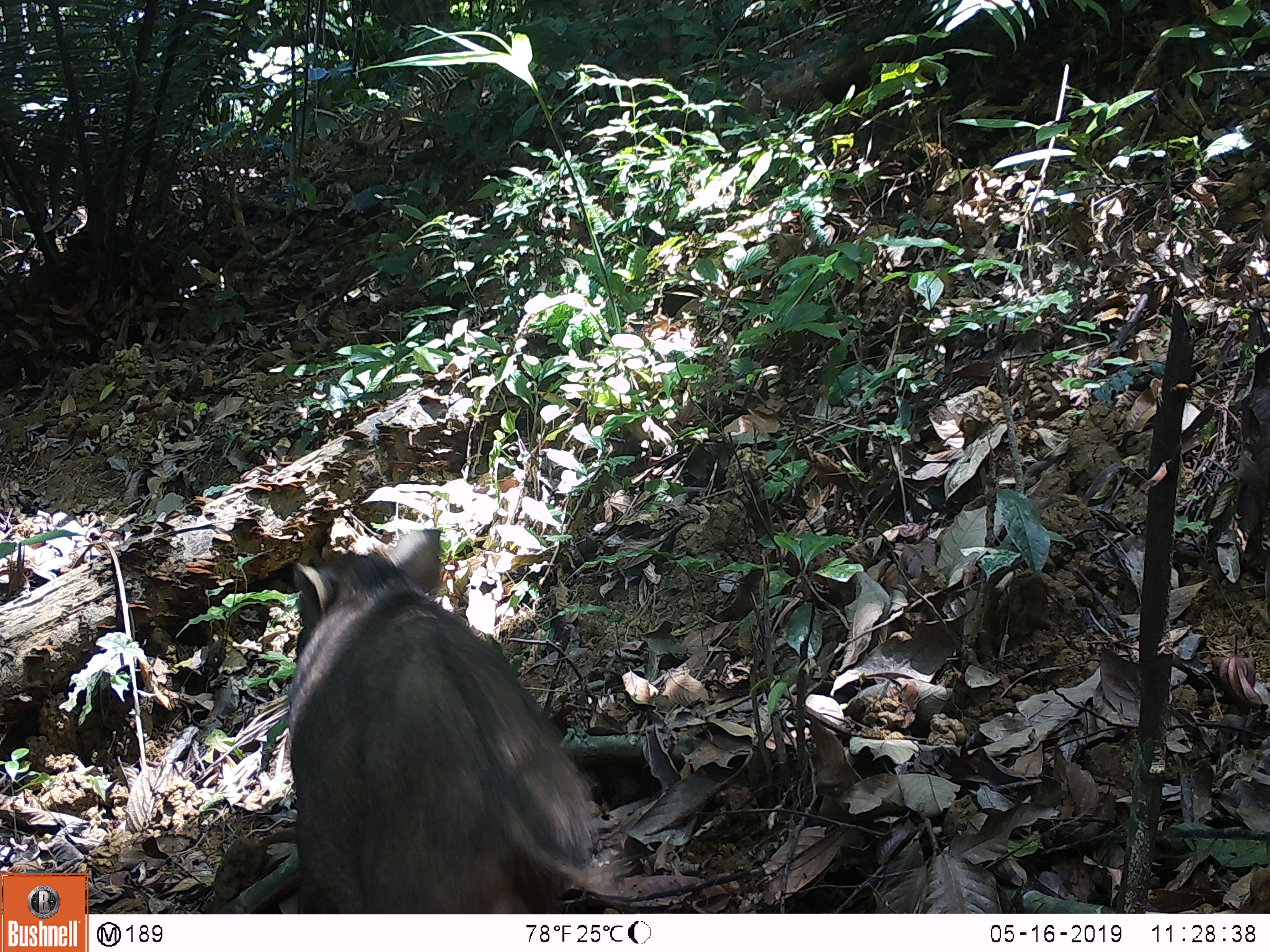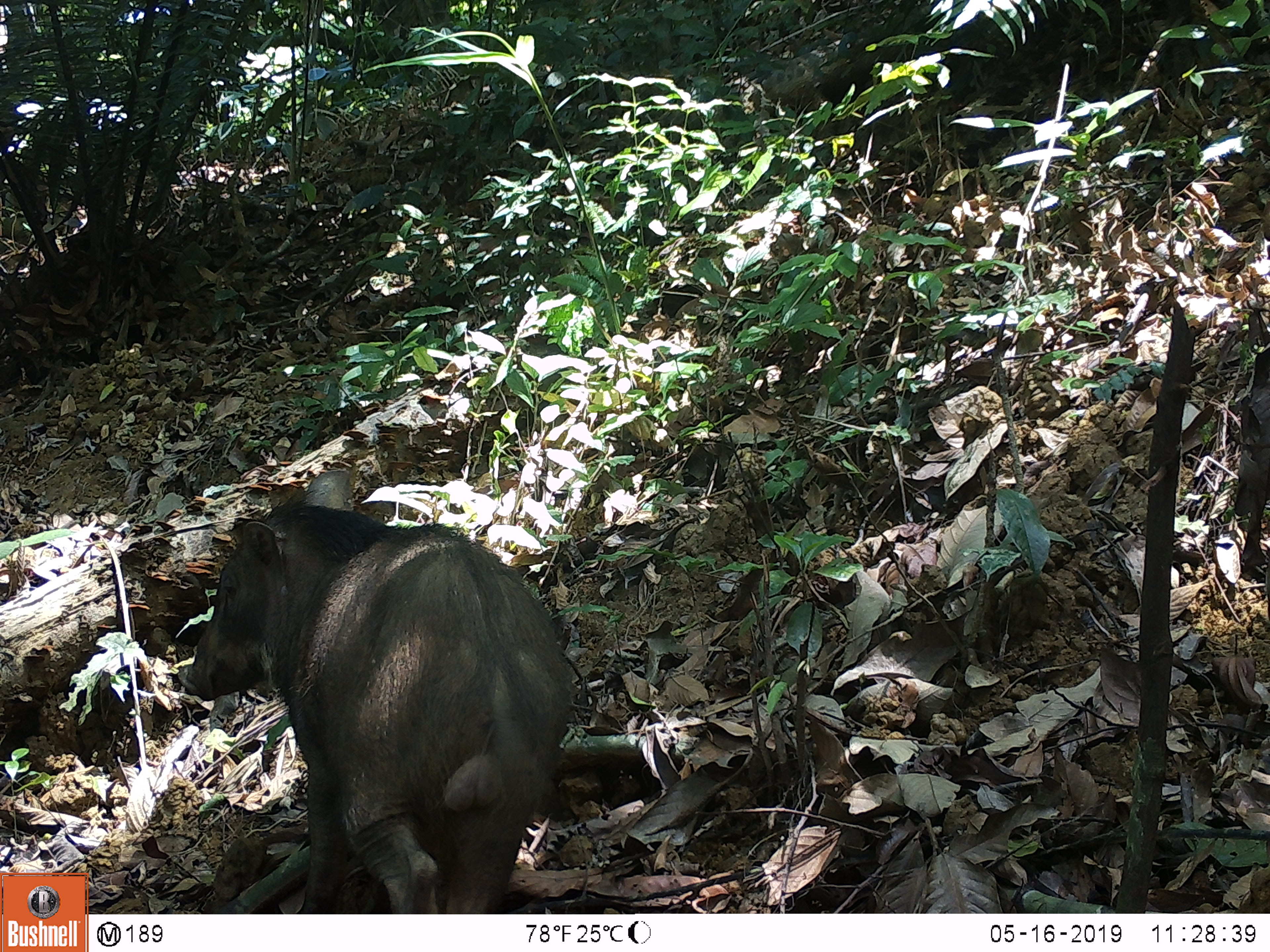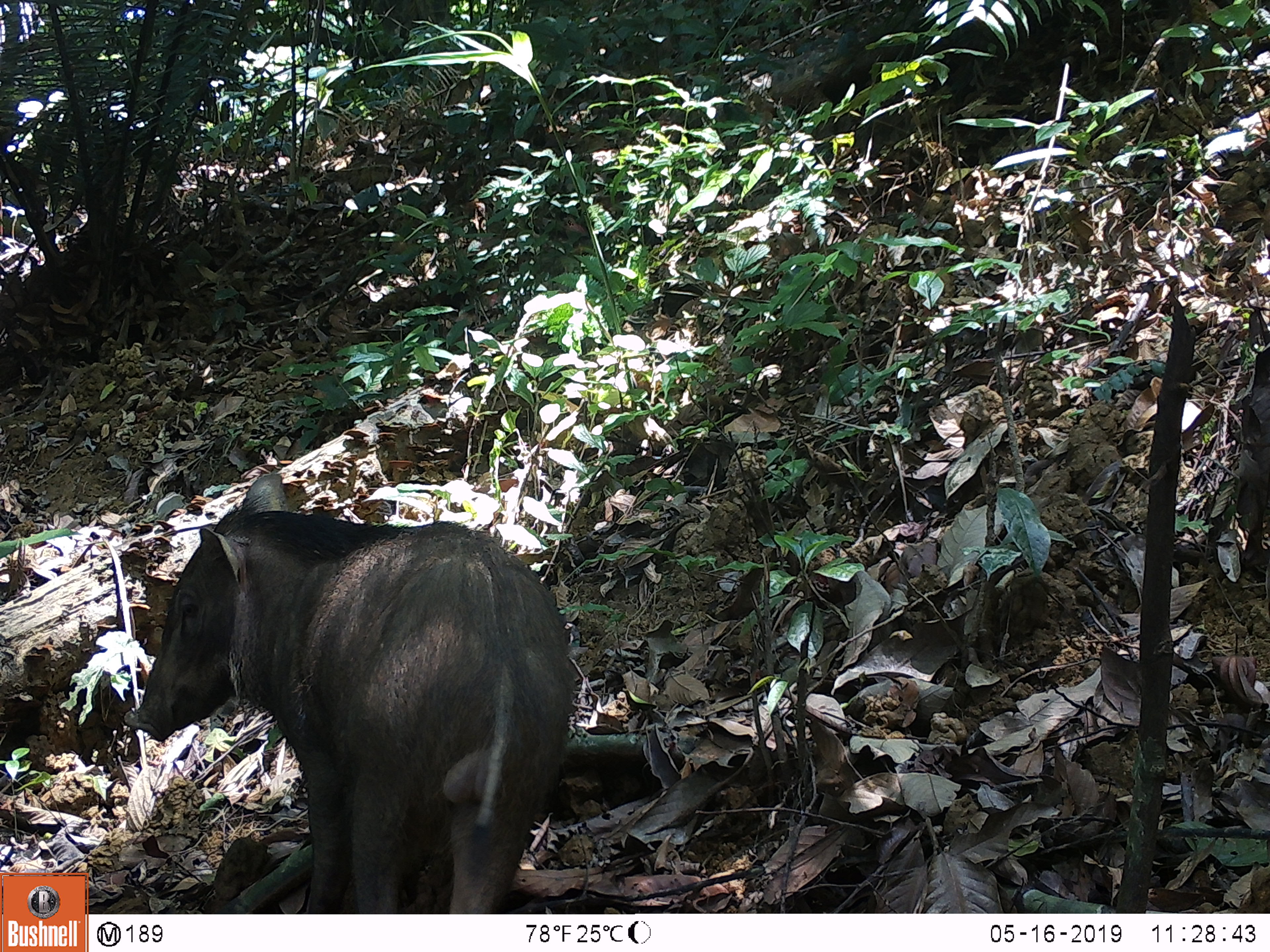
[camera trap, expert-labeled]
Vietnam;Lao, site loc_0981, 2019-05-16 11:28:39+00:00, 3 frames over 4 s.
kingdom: Animalia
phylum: Chordata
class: Mammalia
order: Artiodactyla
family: Suidae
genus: Sus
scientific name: Sus scrofa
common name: eurasian wild pig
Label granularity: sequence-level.